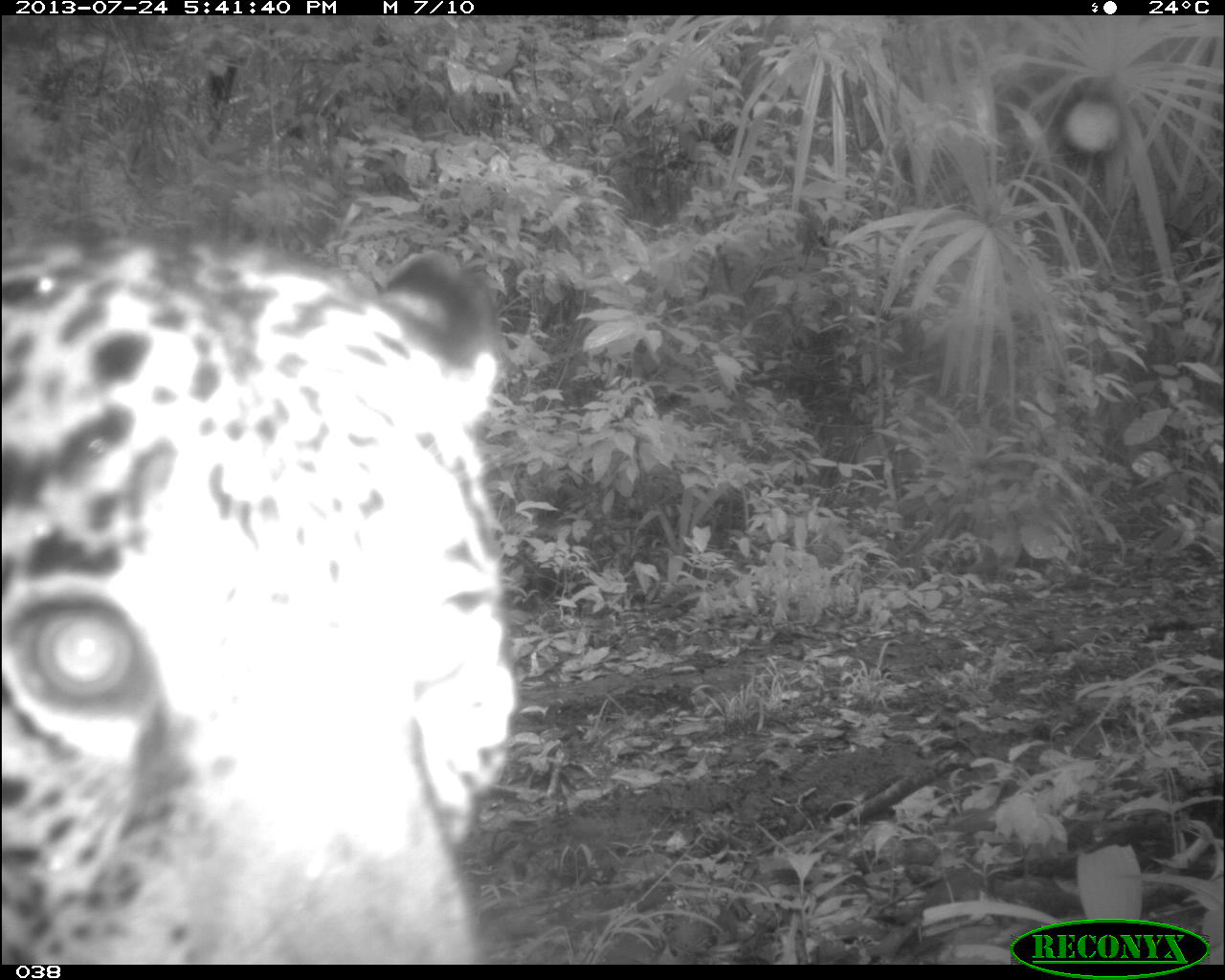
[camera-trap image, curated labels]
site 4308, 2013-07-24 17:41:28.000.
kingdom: Animalia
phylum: Chordata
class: Mammalia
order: Carnivora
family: Felidae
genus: Panthera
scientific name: Panthera onca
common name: jaguar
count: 1